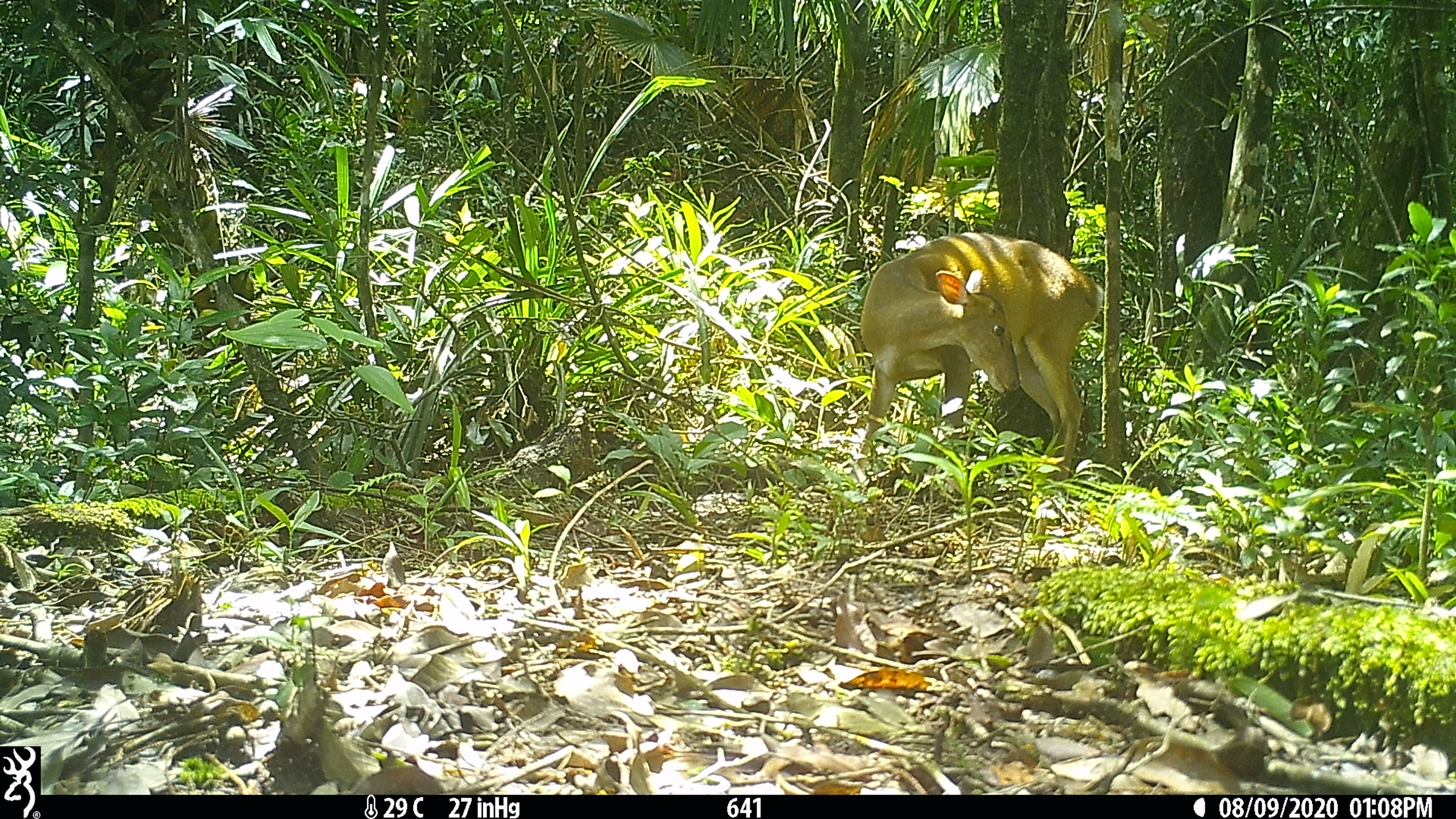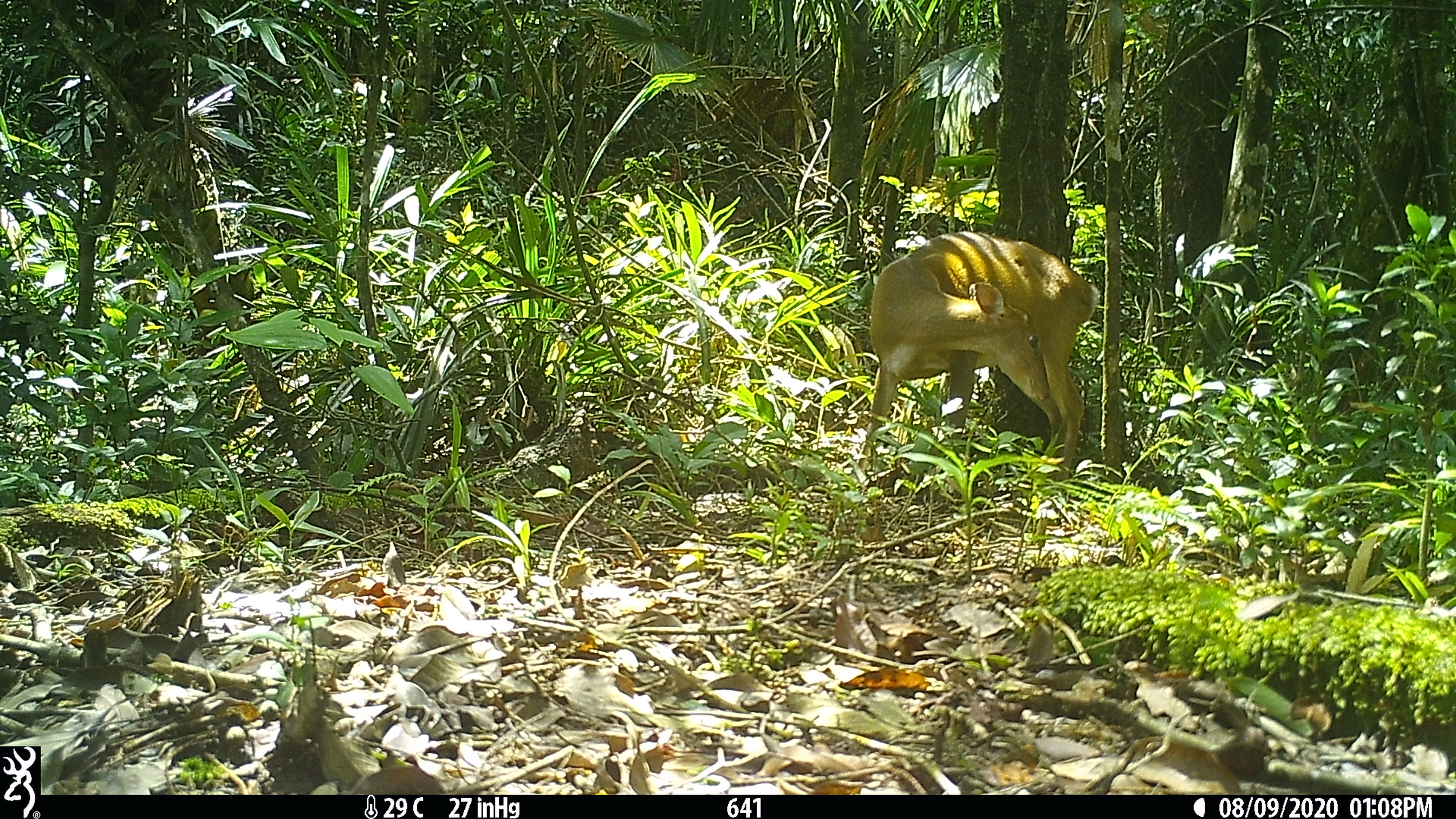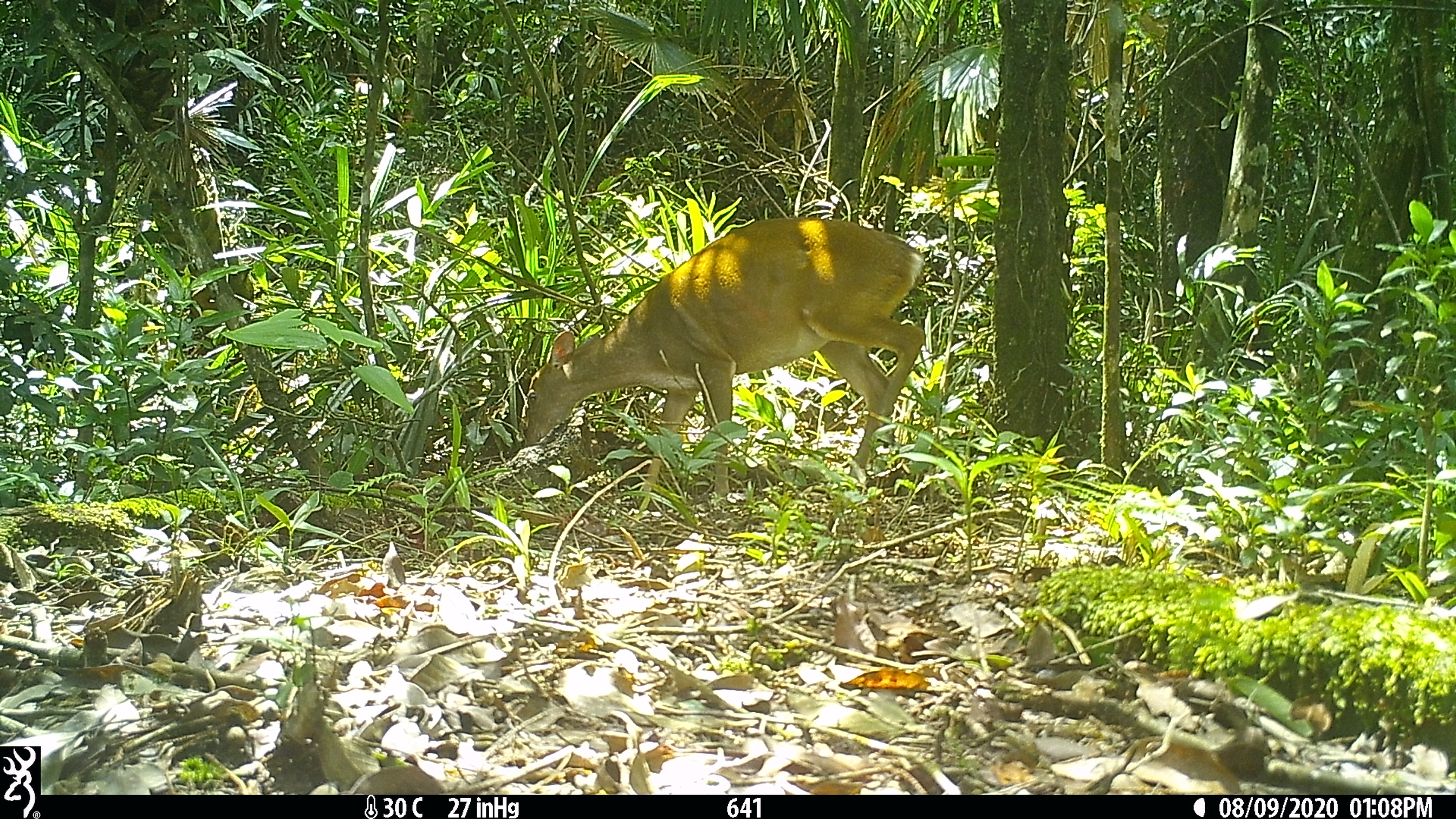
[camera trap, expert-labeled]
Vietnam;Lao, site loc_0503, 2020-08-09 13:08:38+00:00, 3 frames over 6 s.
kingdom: Animalia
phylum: Chordata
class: Mammalia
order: Artiodactyla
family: Cervidae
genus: Muntiacus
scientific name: Muntiacus vuquangensis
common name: large-antlered muntjac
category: large antlered muntjac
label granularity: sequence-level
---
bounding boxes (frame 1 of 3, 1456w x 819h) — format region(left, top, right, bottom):
large antlered muntjac: region(855, 230, 1104, 480)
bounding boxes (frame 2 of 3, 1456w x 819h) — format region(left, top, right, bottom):
large antlered muntjac: region(856, 229, 1100, 482)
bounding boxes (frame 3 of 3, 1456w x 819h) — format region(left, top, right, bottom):
large antlered muntjac: region(521, 213, 926, 496)